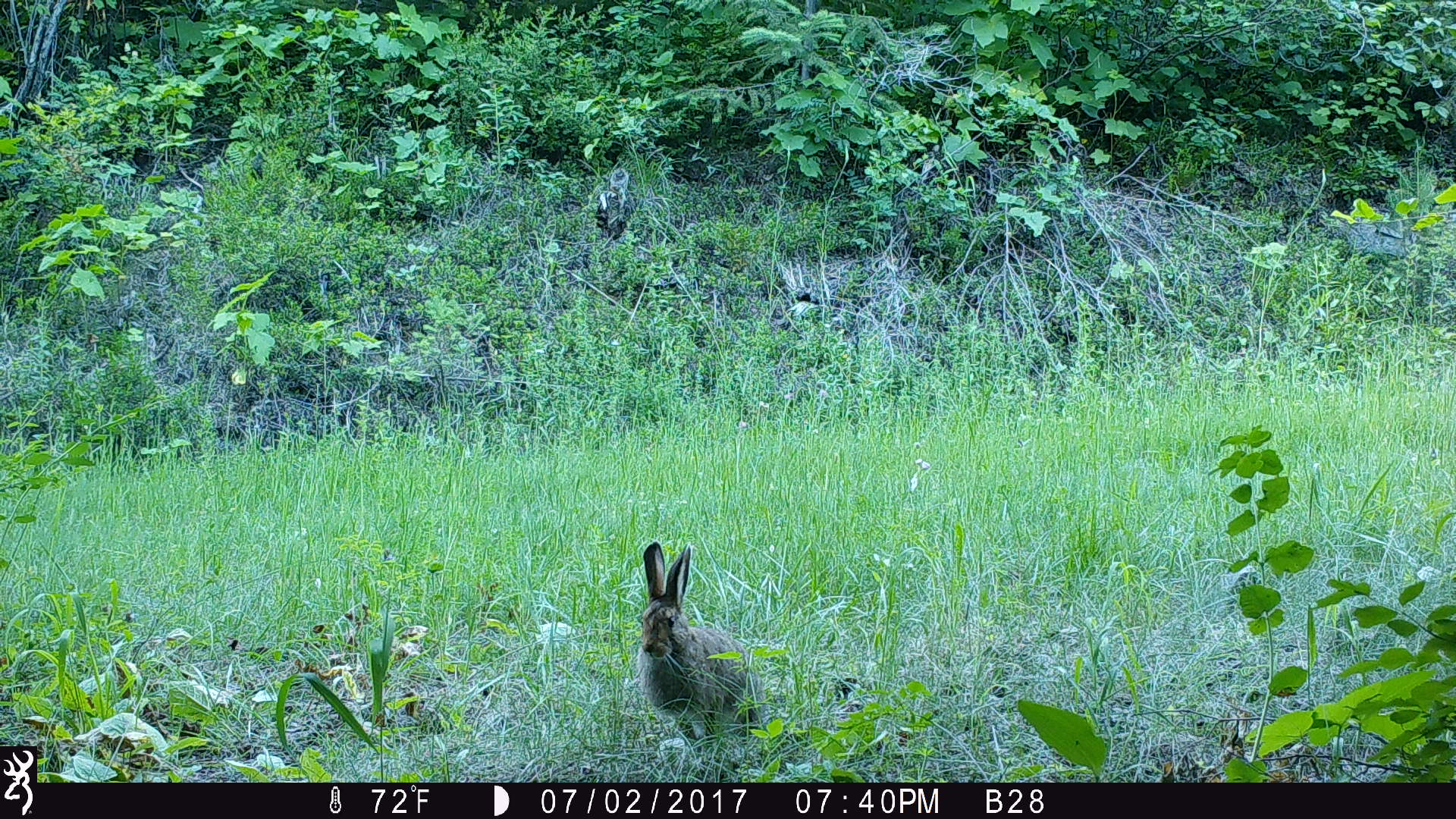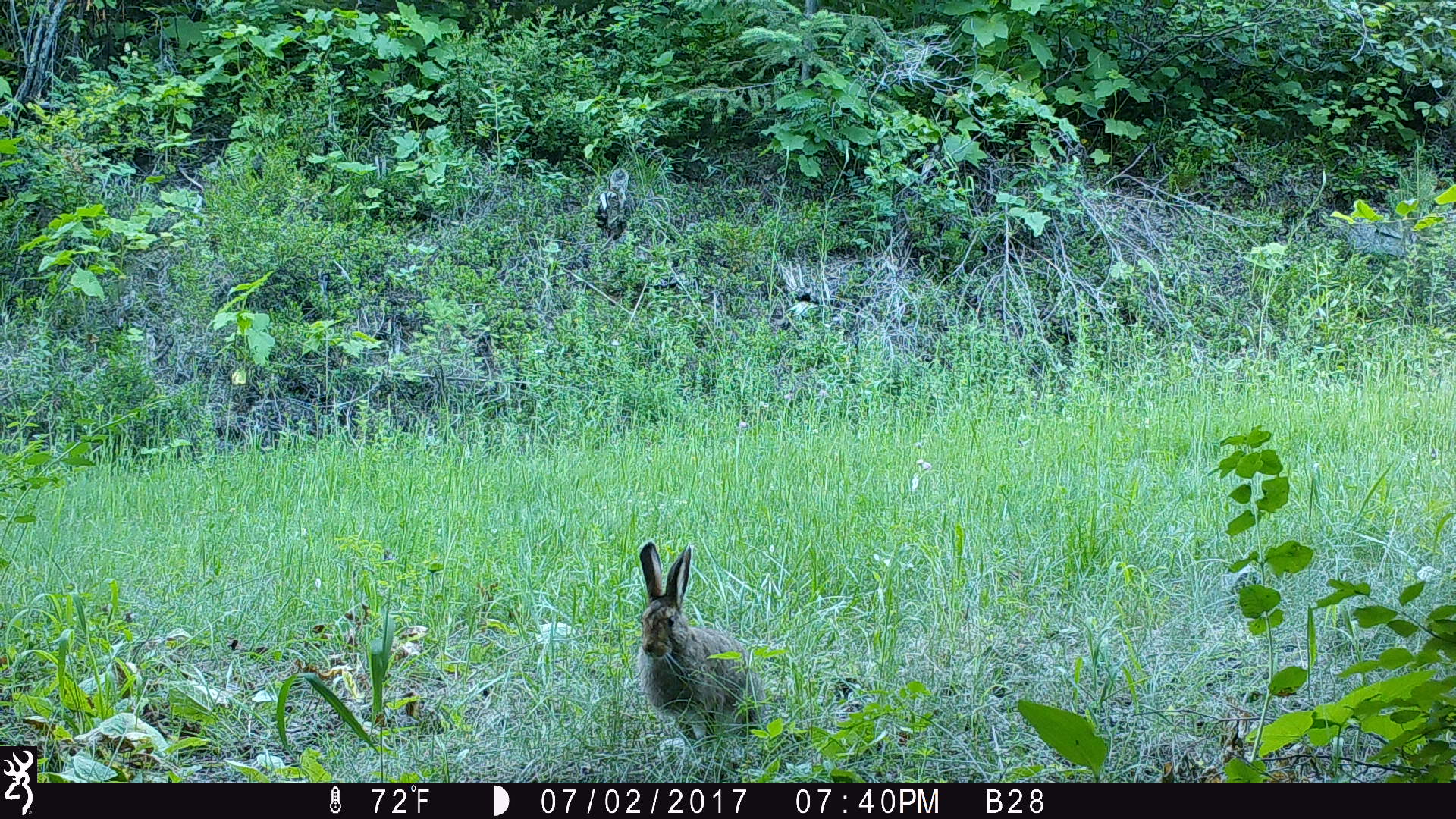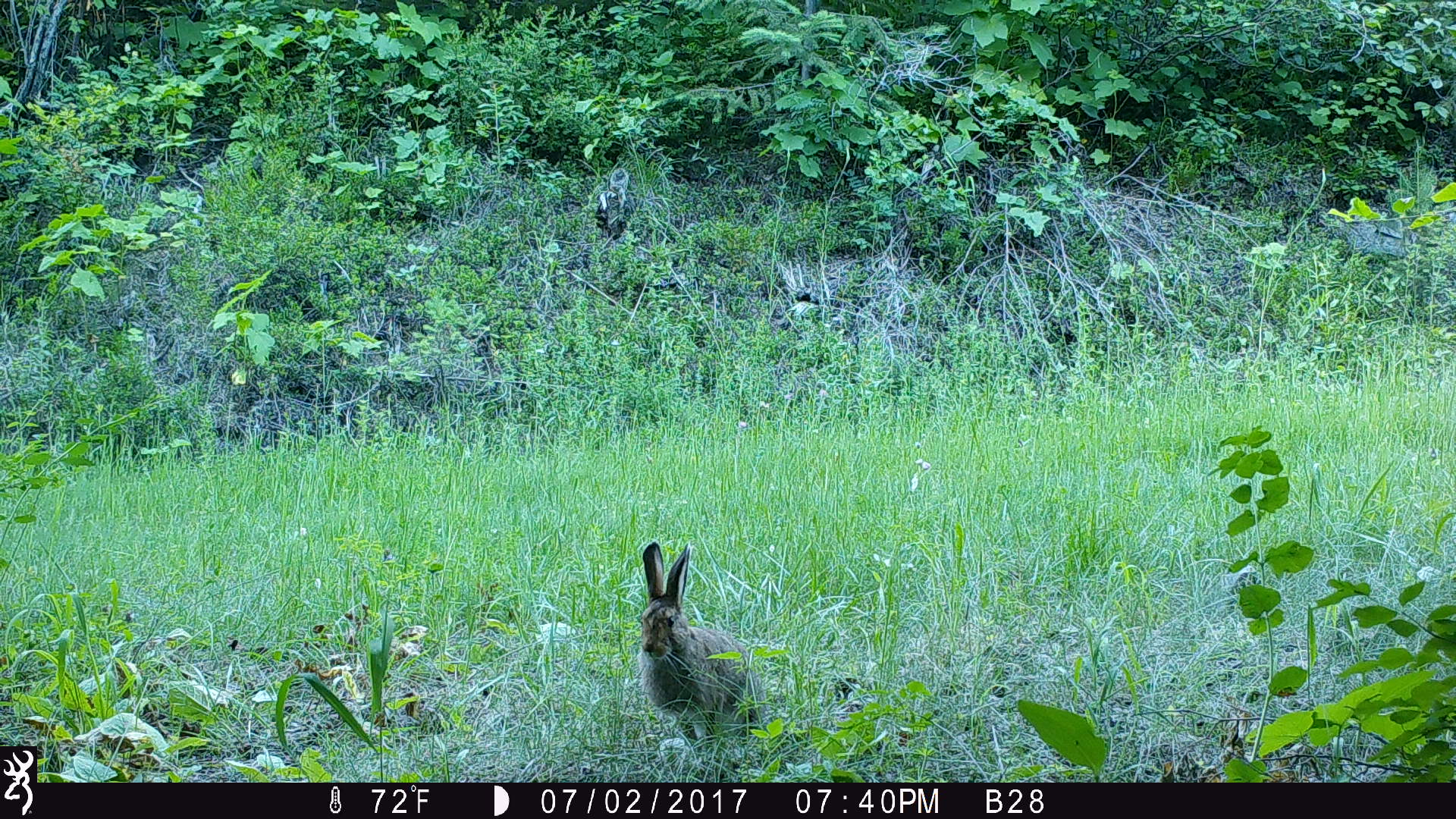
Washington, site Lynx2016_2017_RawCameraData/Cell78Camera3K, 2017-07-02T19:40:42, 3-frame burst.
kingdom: Animalia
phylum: Chordata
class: Mammalia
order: Lagomorpha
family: Leporidae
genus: Lepus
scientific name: Lepus americanus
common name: snowshoe hare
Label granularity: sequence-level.